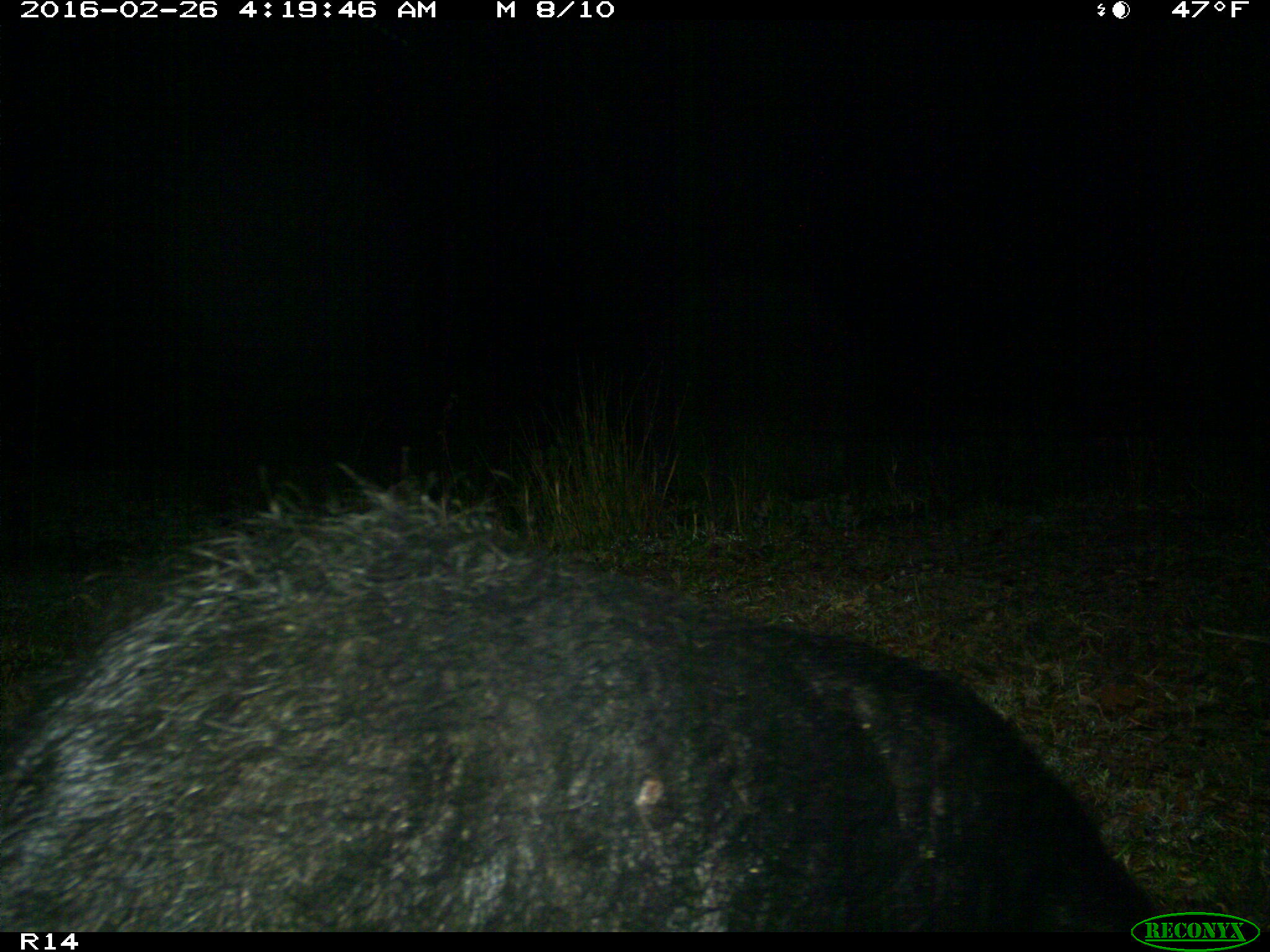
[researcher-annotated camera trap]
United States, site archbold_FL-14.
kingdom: Animalia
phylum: Chordata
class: Mammalia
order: Artiodactyla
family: Suidae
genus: Sus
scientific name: Sus scrofa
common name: wild boar